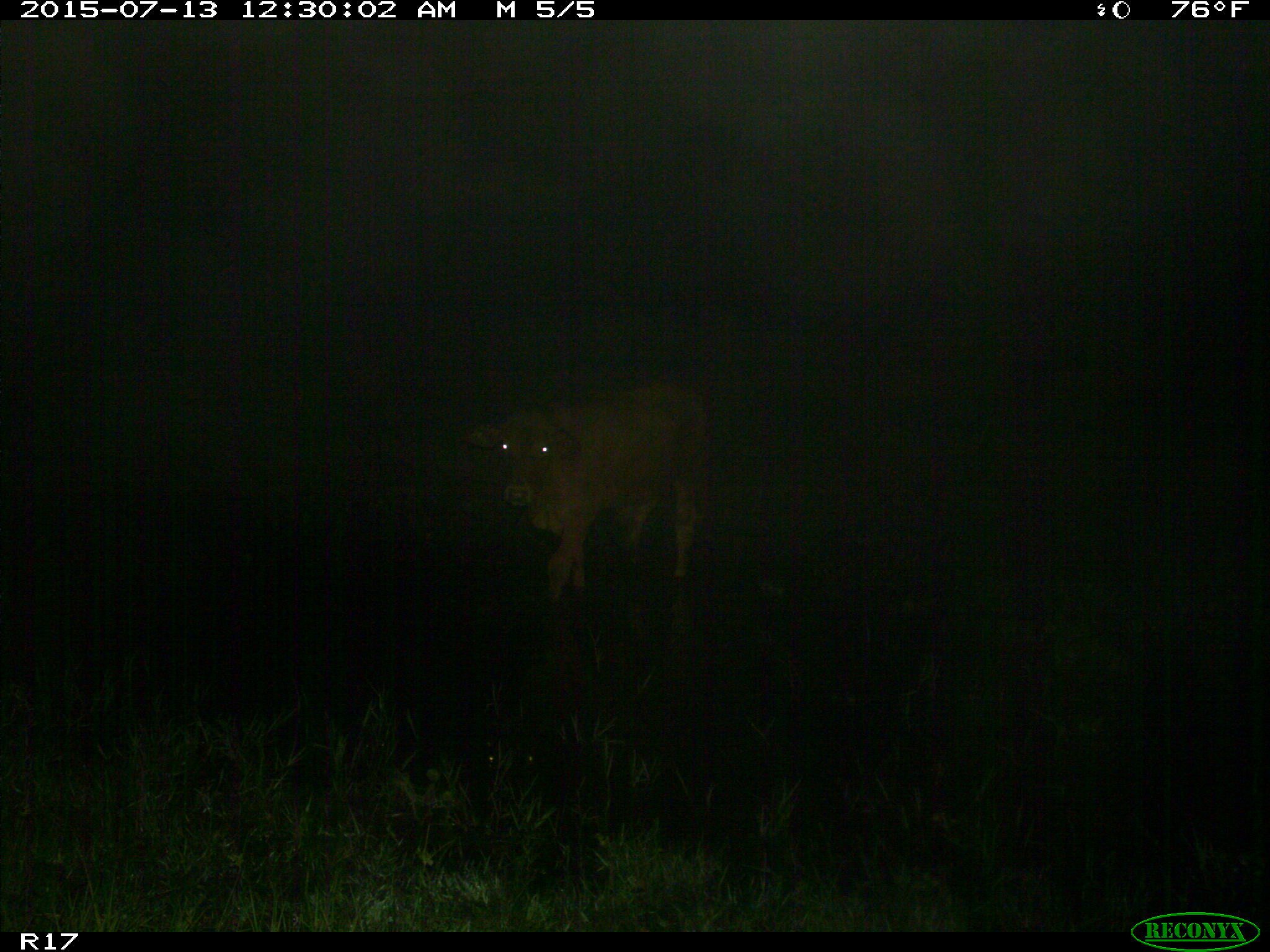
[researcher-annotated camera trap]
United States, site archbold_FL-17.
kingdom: Animalia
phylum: Chordata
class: Mammalia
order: Artiodactyla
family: Bovidae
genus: Bos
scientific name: Bos taurus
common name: domestic cow